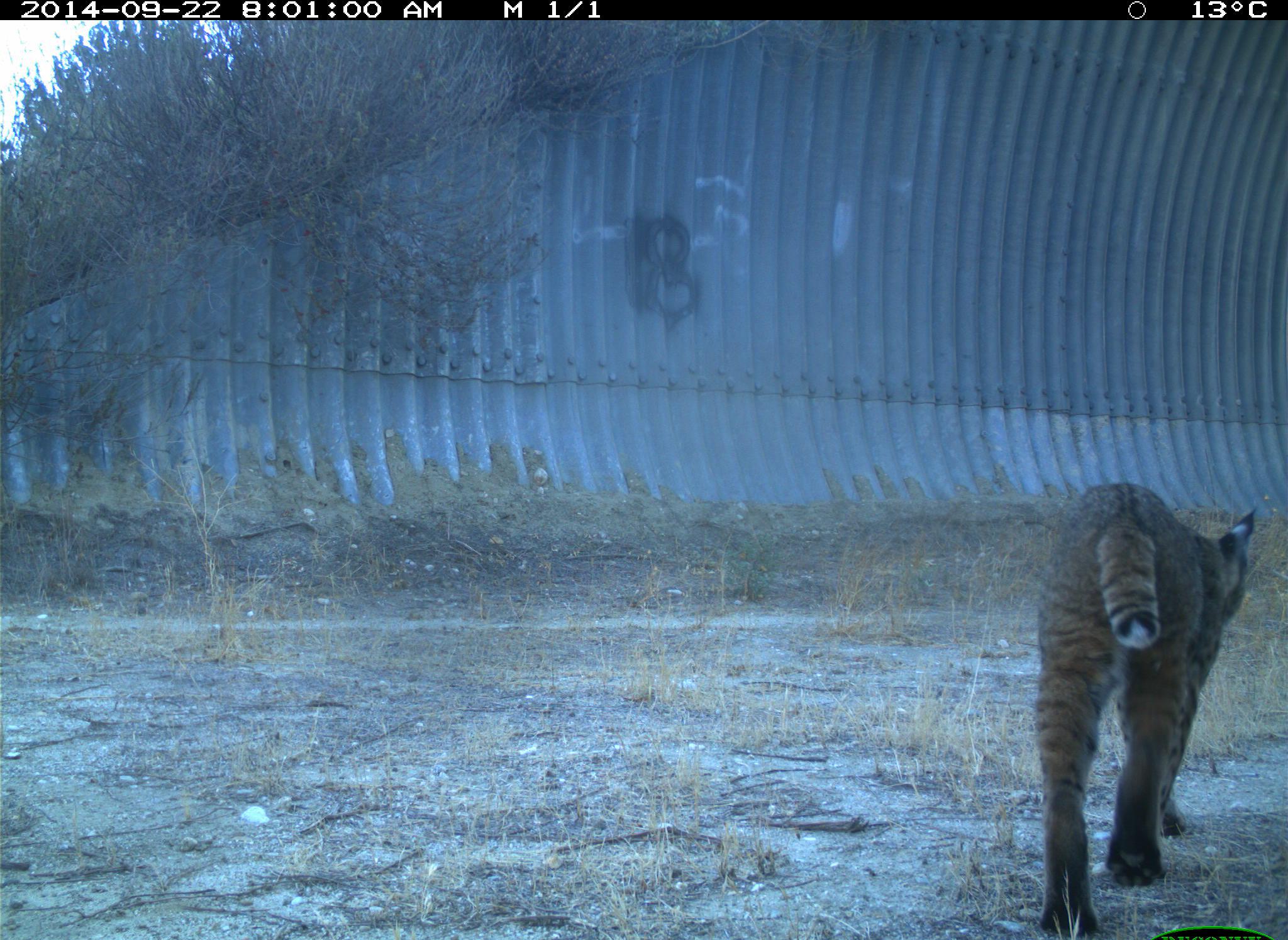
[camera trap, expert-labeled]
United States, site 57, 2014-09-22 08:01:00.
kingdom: Animalia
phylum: Chordata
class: Mammalia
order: Carnivora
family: Felidae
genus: Lynx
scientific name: Lynx rufus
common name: bobcat